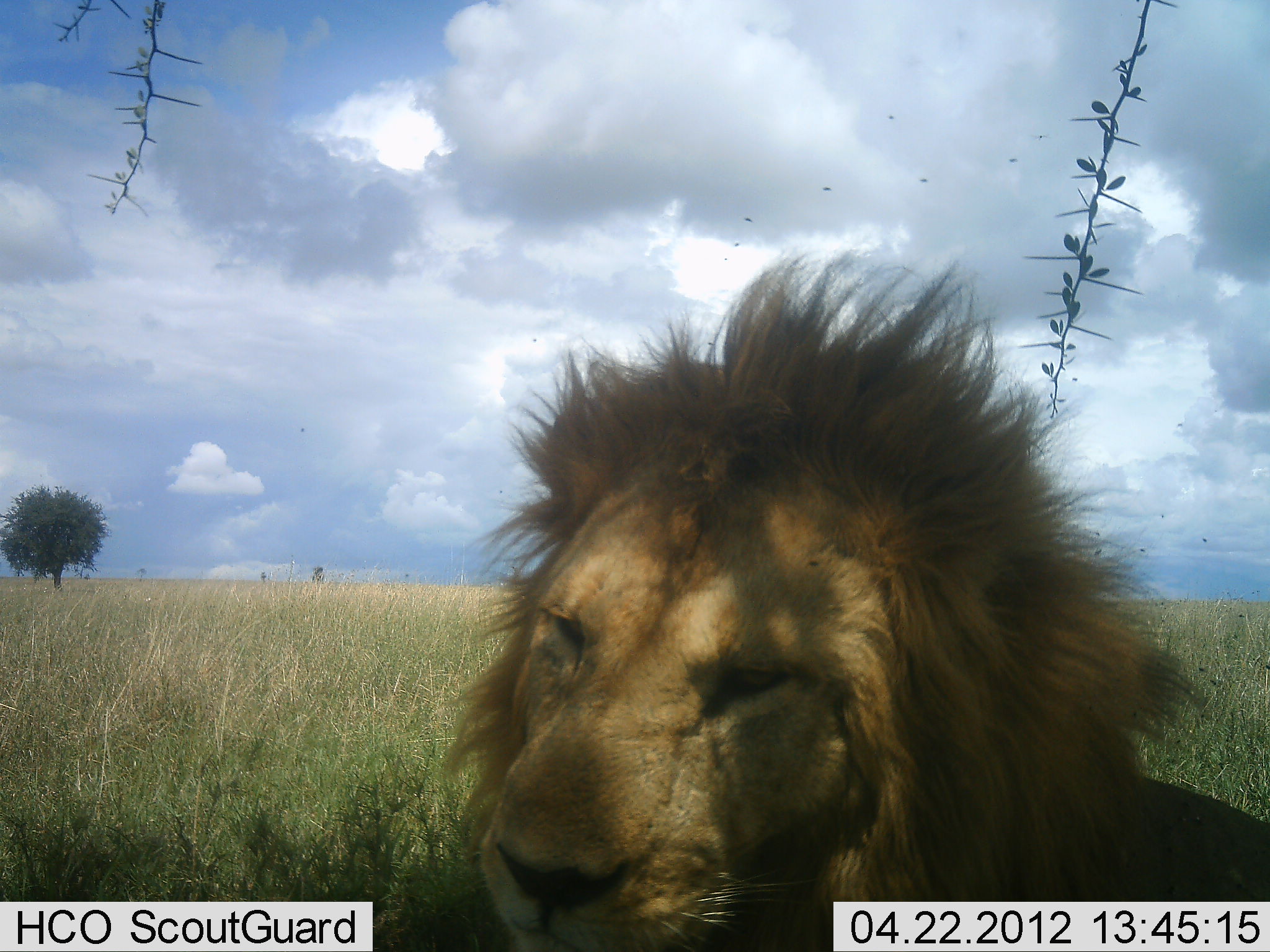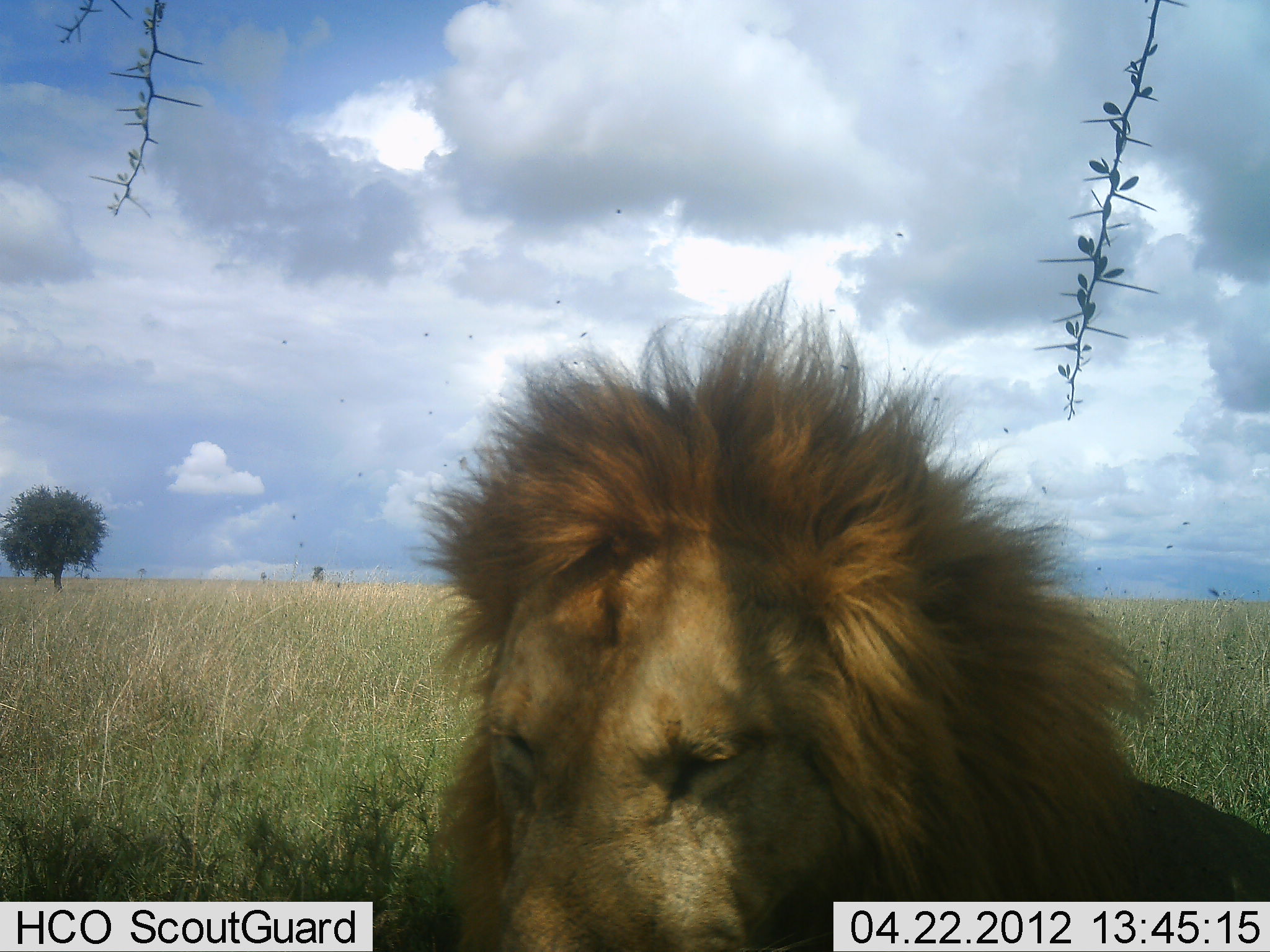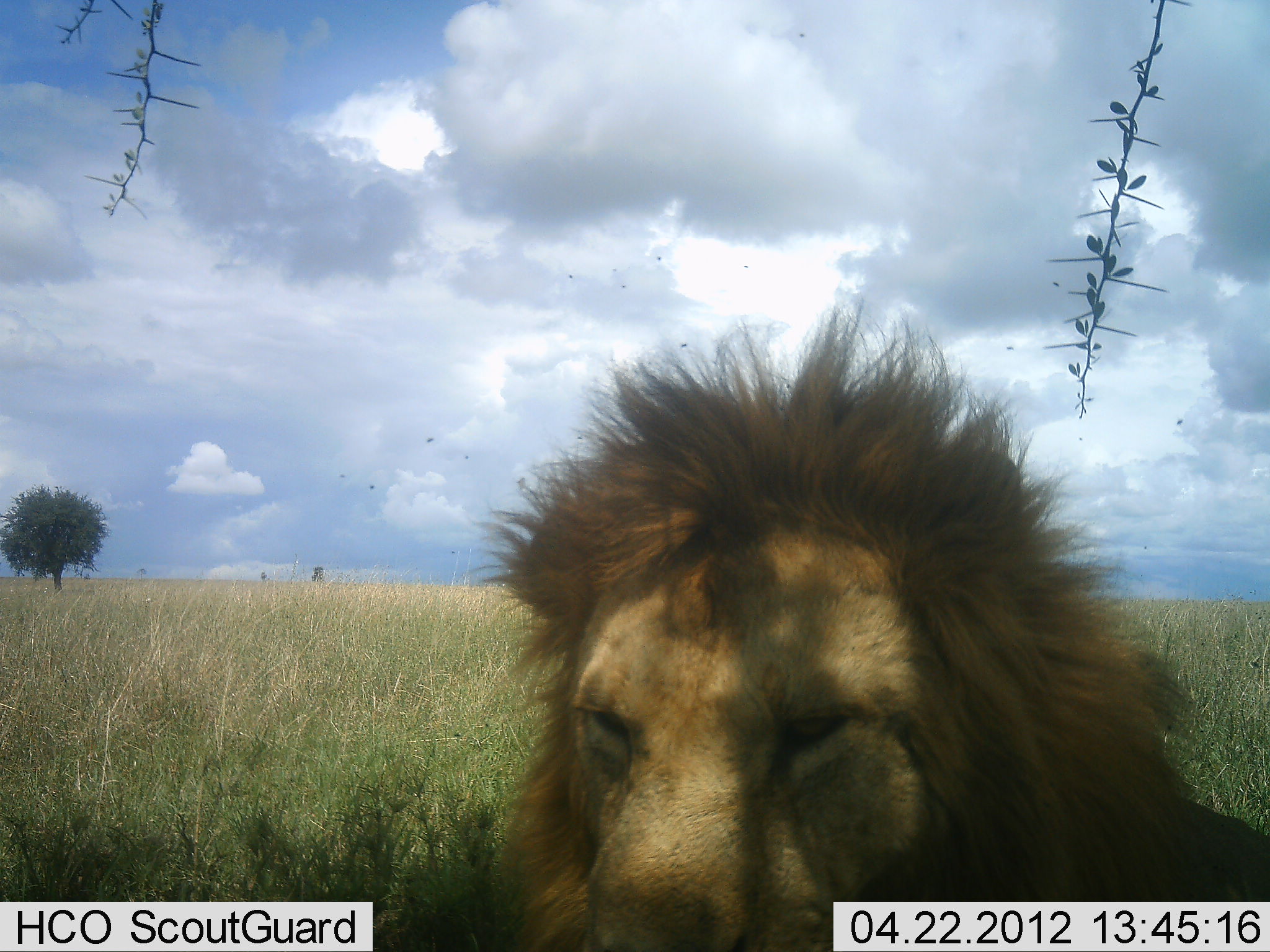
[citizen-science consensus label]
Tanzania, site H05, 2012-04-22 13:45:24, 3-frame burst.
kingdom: Animalia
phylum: Chordata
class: Mammalia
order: Carnivora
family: Felidae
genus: Panthera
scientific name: Panthera leo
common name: lion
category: lionmale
Lionmale (lion) (Panthera leo), count 1. Behavior (volunteer vote fractions): standing 15%, resting 90%, moving 0%, interacting 0%. Young present (vote fraction): 0%. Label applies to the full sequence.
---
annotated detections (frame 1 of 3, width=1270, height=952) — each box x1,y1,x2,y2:
animal: 428,240,1265,808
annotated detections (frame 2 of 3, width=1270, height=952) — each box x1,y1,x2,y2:
animal: 349,273,1267,952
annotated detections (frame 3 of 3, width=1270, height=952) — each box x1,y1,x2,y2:
animal: 352,299,1268,952